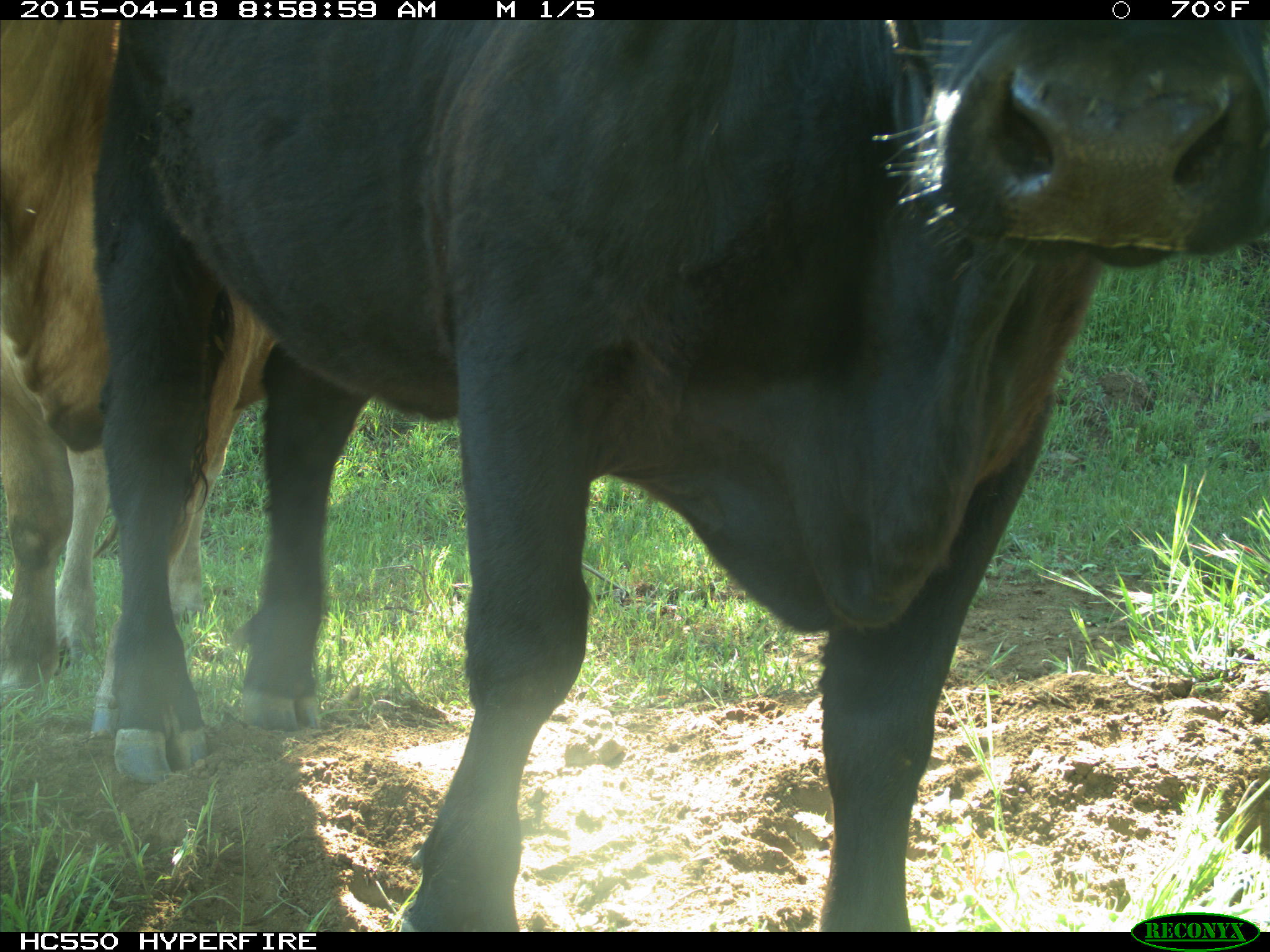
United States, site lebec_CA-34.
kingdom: Animalia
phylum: Chordata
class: Mammalia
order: Artiodactyla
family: Bovidae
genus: Bos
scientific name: Bos taurus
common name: domestic cow